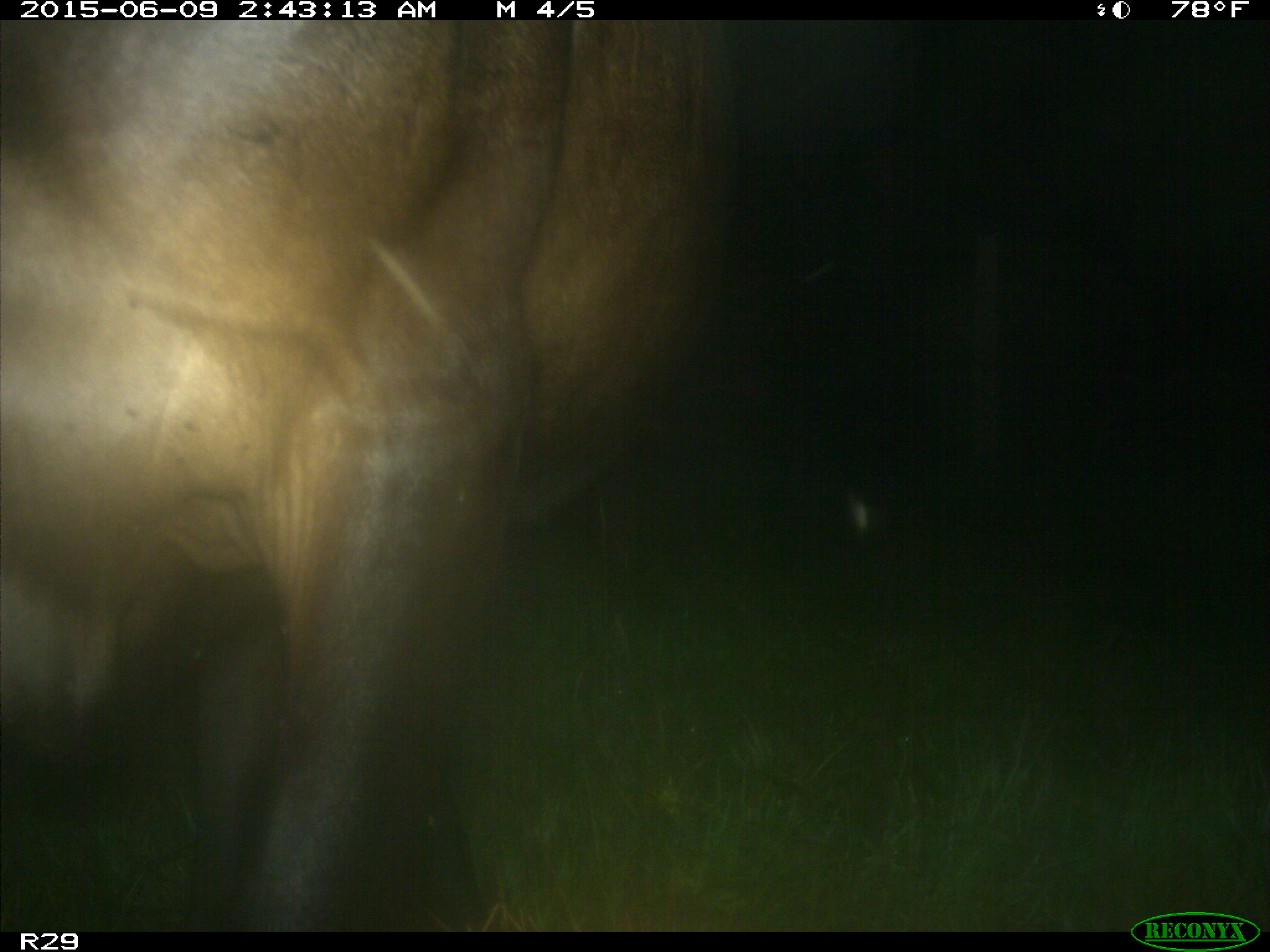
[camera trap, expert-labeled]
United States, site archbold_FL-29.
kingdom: Animalia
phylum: Chordata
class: Mammalia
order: Artiodactyla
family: Bovidae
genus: Bos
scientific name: Bos taurus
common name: domestic cow